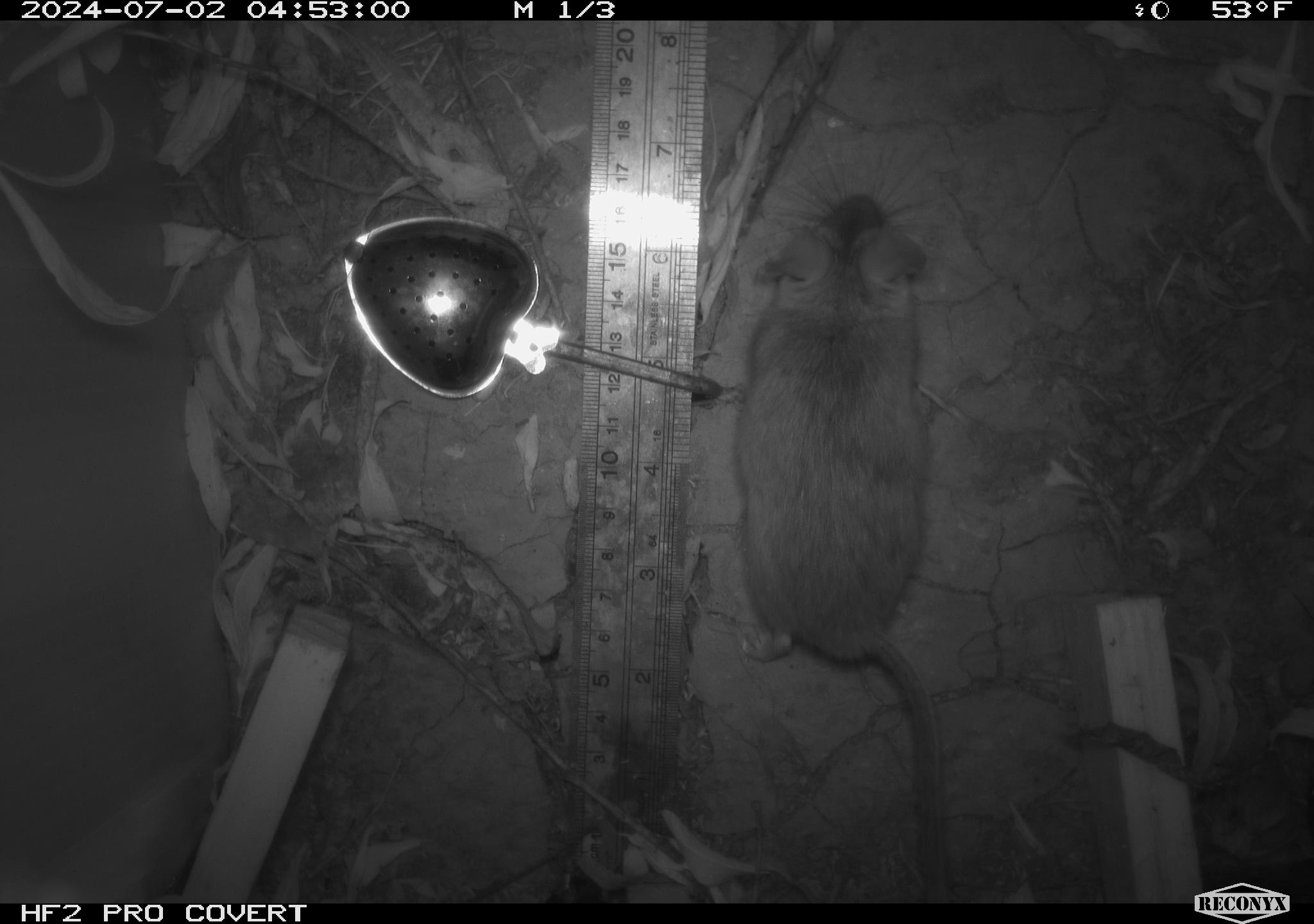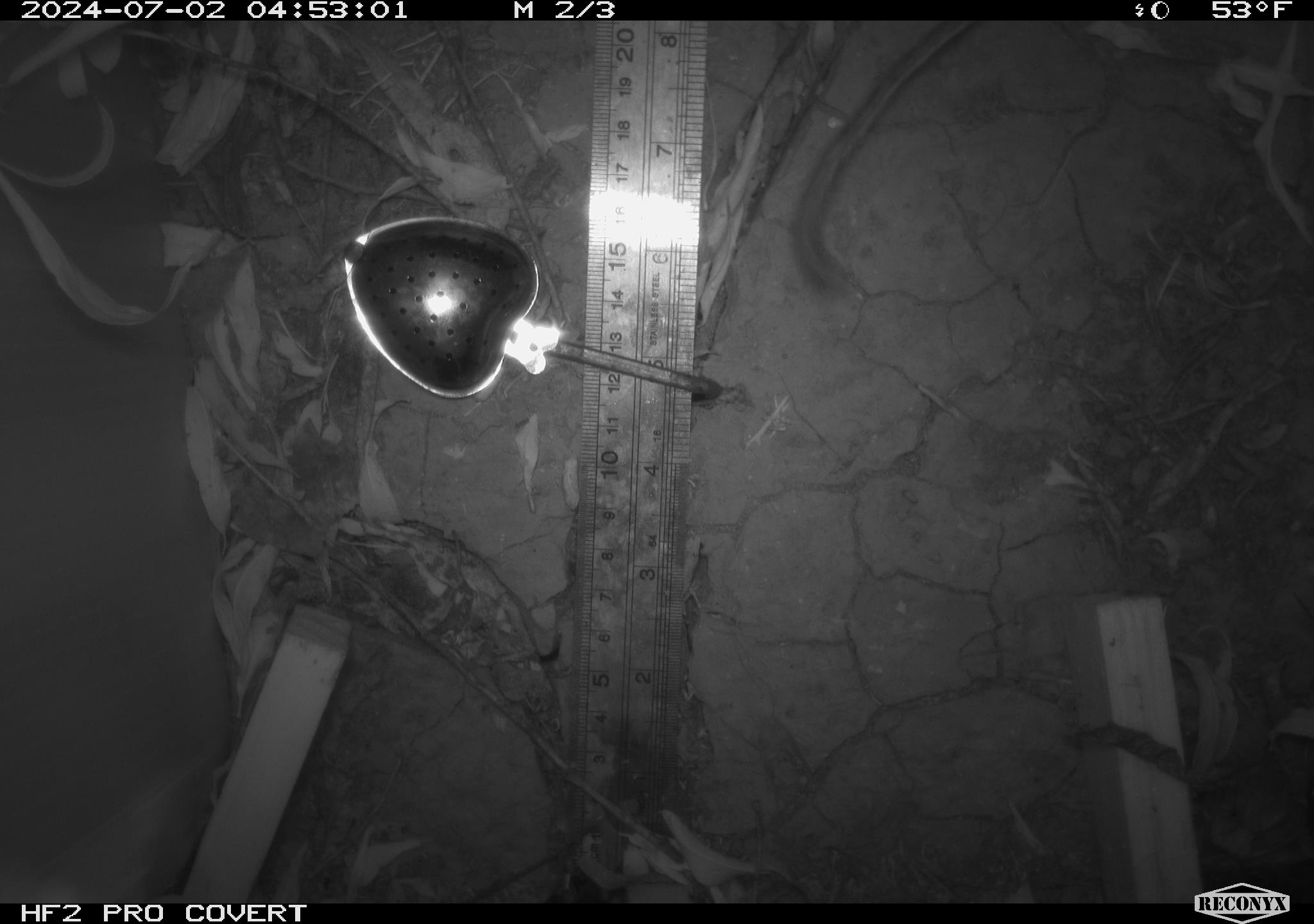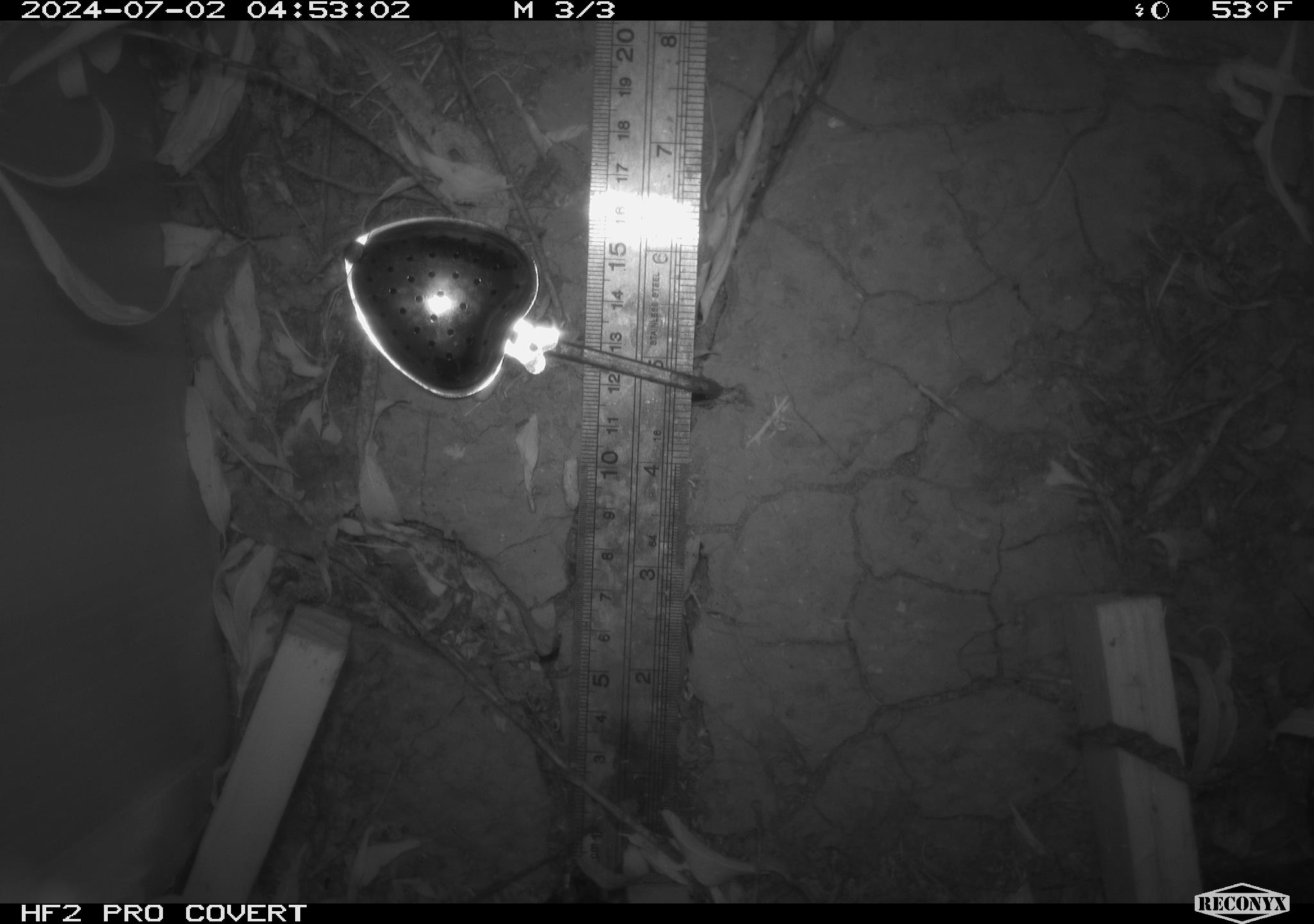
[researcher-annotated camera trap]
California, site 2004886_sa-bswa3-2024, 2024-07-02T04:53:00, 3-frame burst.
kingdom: Animalia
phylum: Chordata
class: Mammalia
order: Rodentia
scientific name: Rodentia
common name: mouse species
Mouse species (Rodentia).